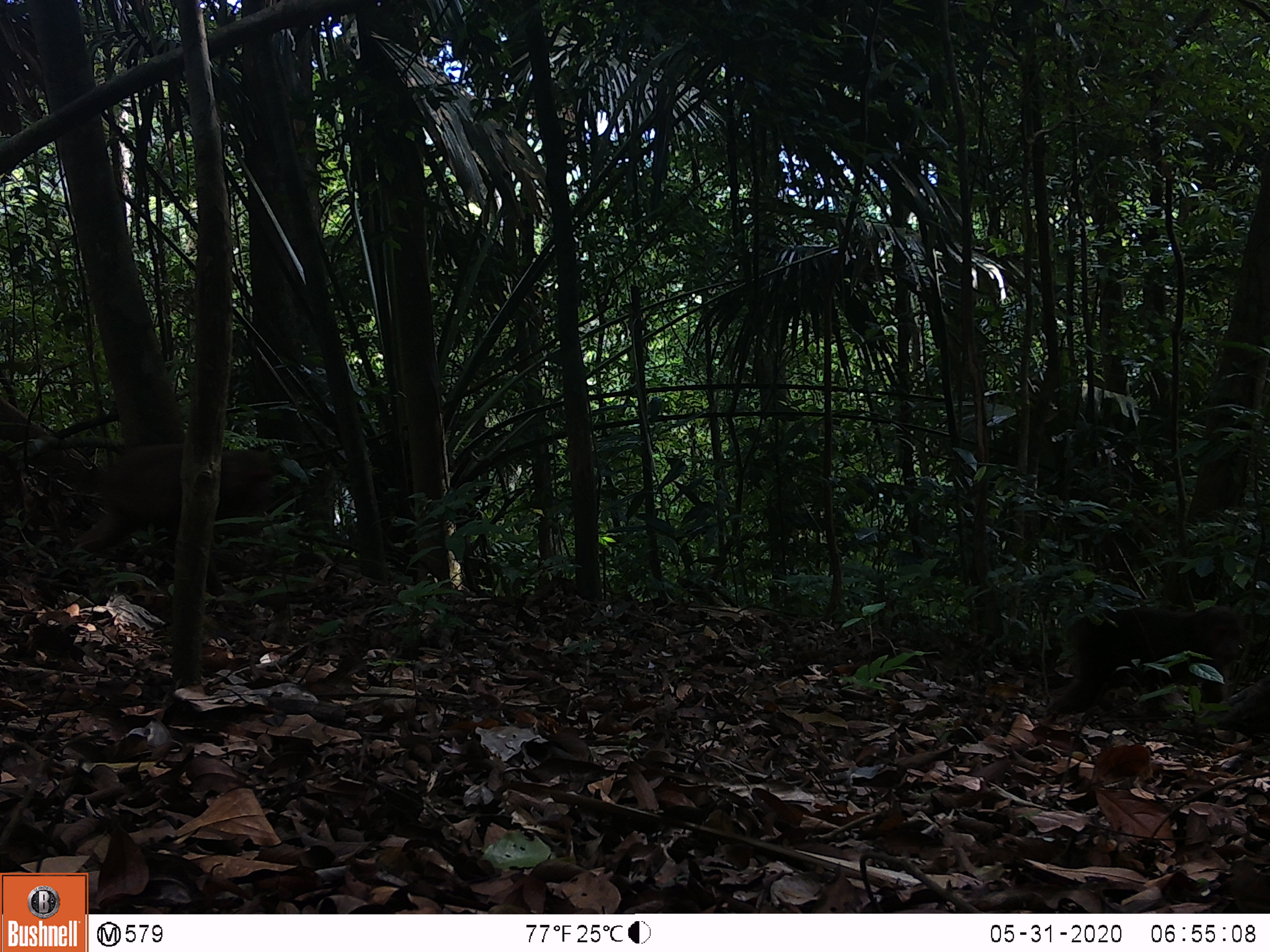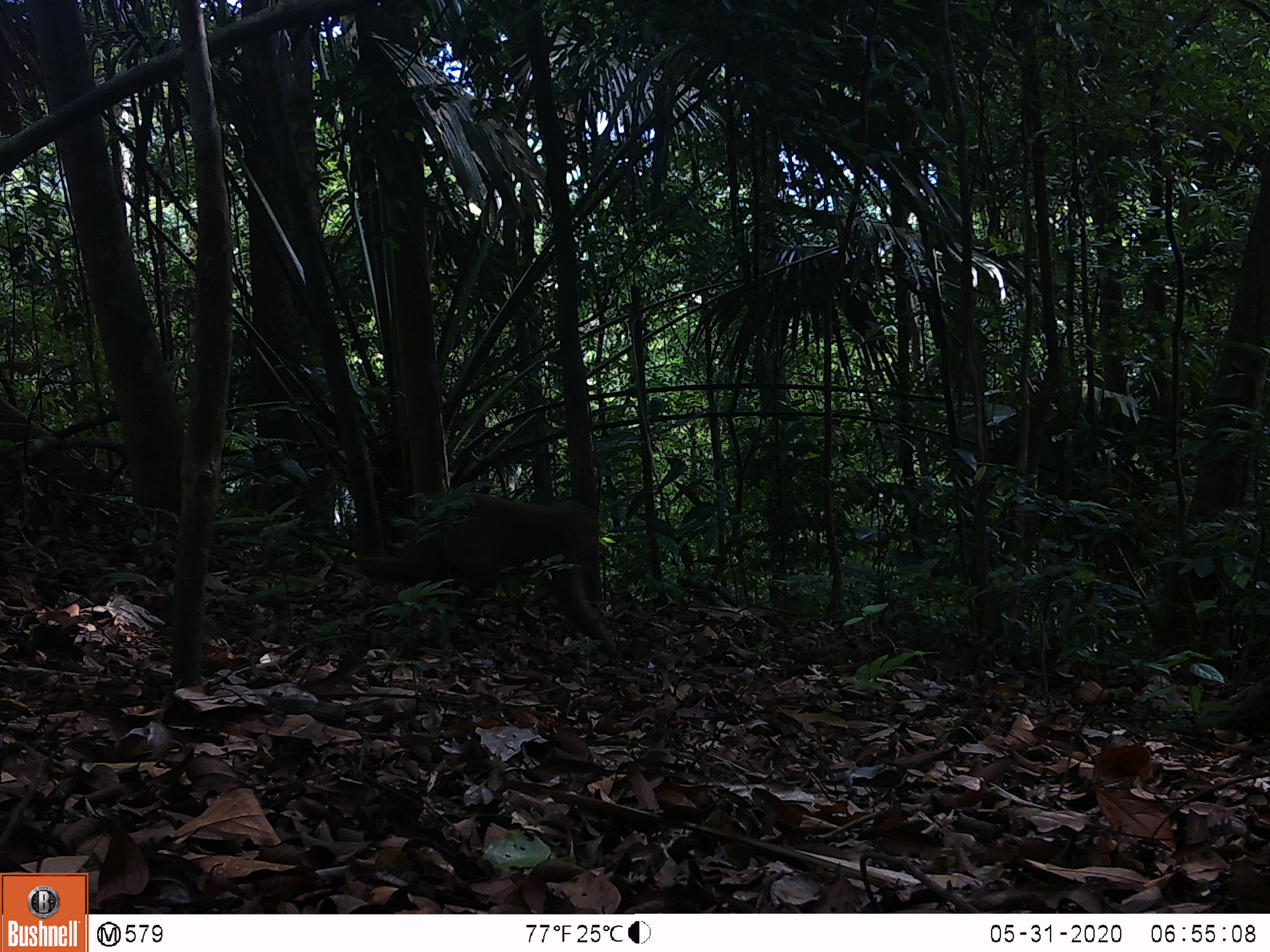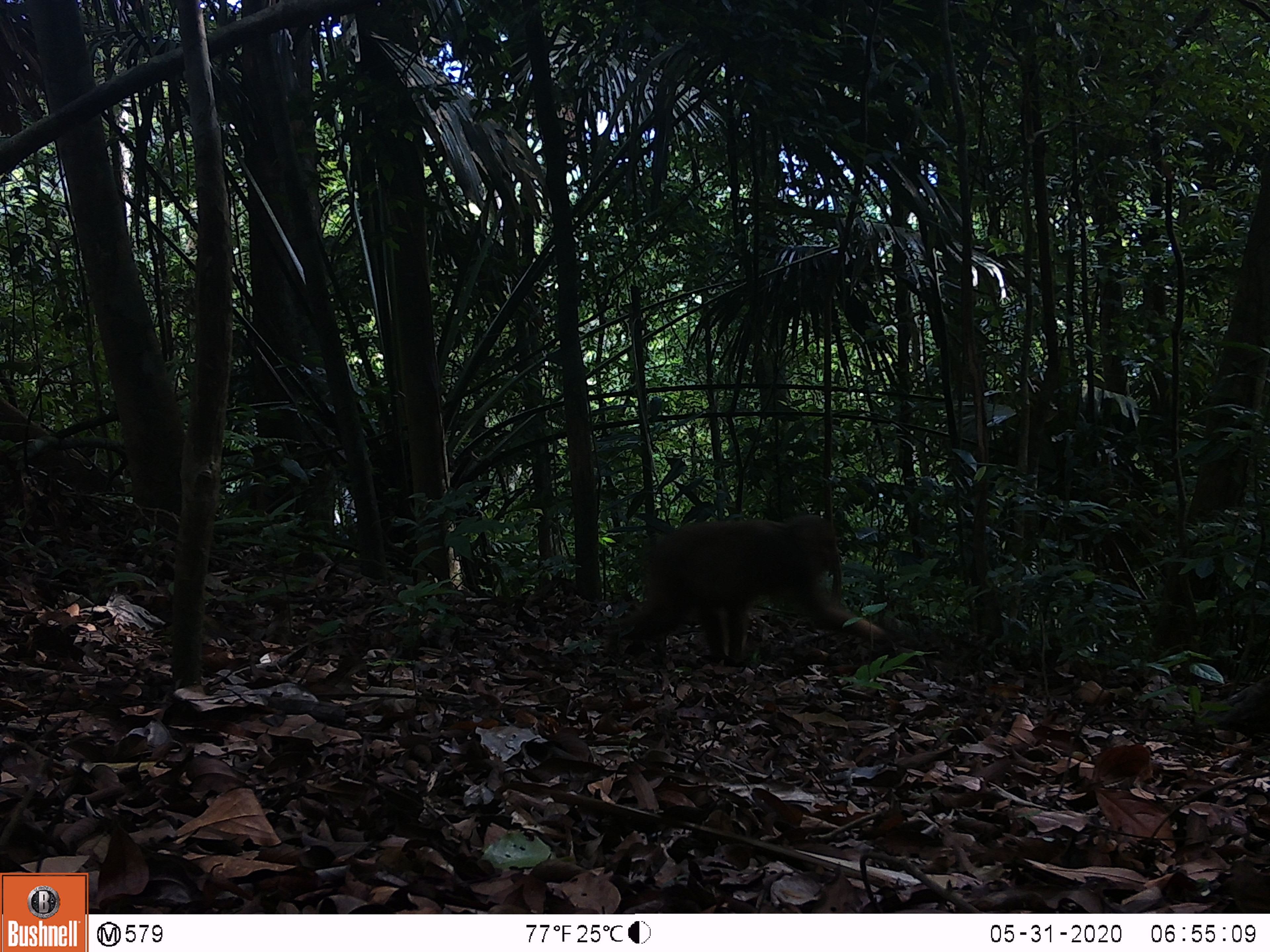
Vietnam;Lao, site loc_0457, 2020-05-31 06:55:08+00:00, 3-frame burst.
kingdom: Animalia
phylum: Chordata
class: Mammalia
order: Primates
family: Cercopithecidae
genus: Macaca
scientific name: Macaca arctoides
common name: stump-tailed macaque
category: stump tailed macaque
Stump tailed macaque (stump-tailed macaque) (Macaca arctoides). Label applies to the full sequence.